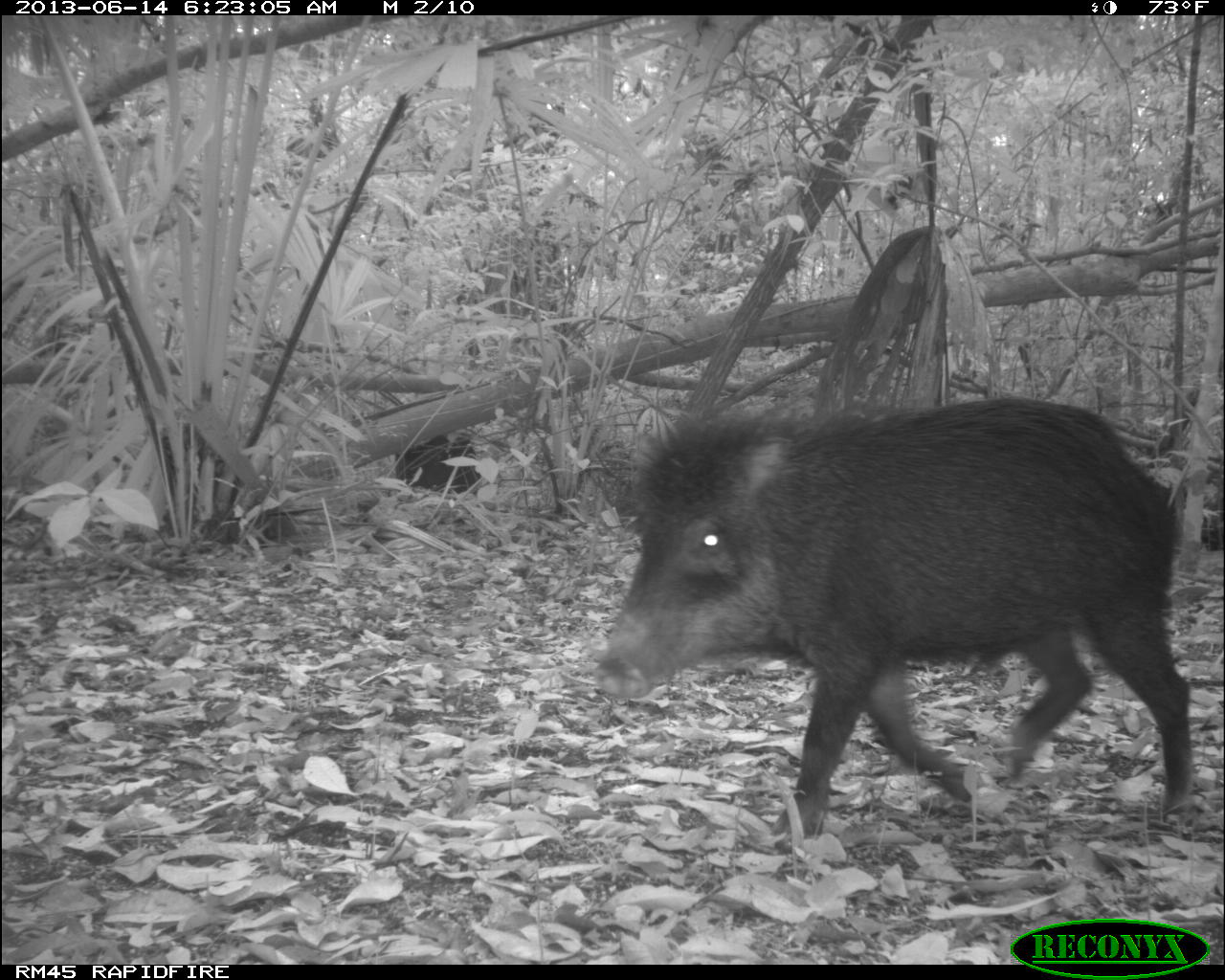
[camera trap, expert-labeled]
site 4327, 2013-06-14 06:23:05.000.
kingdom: Animalia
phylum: Chordata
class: Mammalia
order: Artiodactyla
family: Tayassuidae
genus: Tayassu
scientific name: Tayassu pecari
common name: white-lipped peccary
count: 10